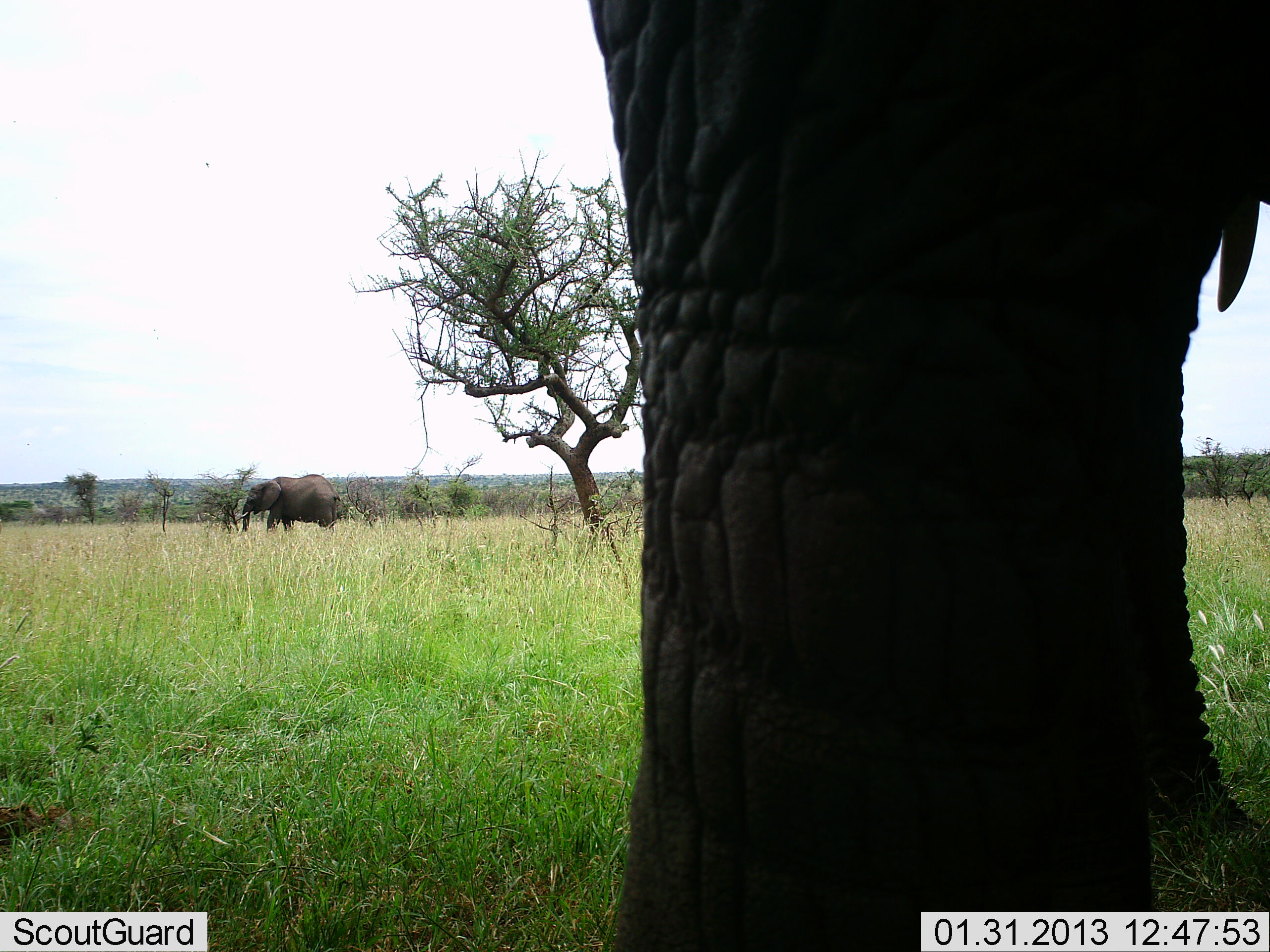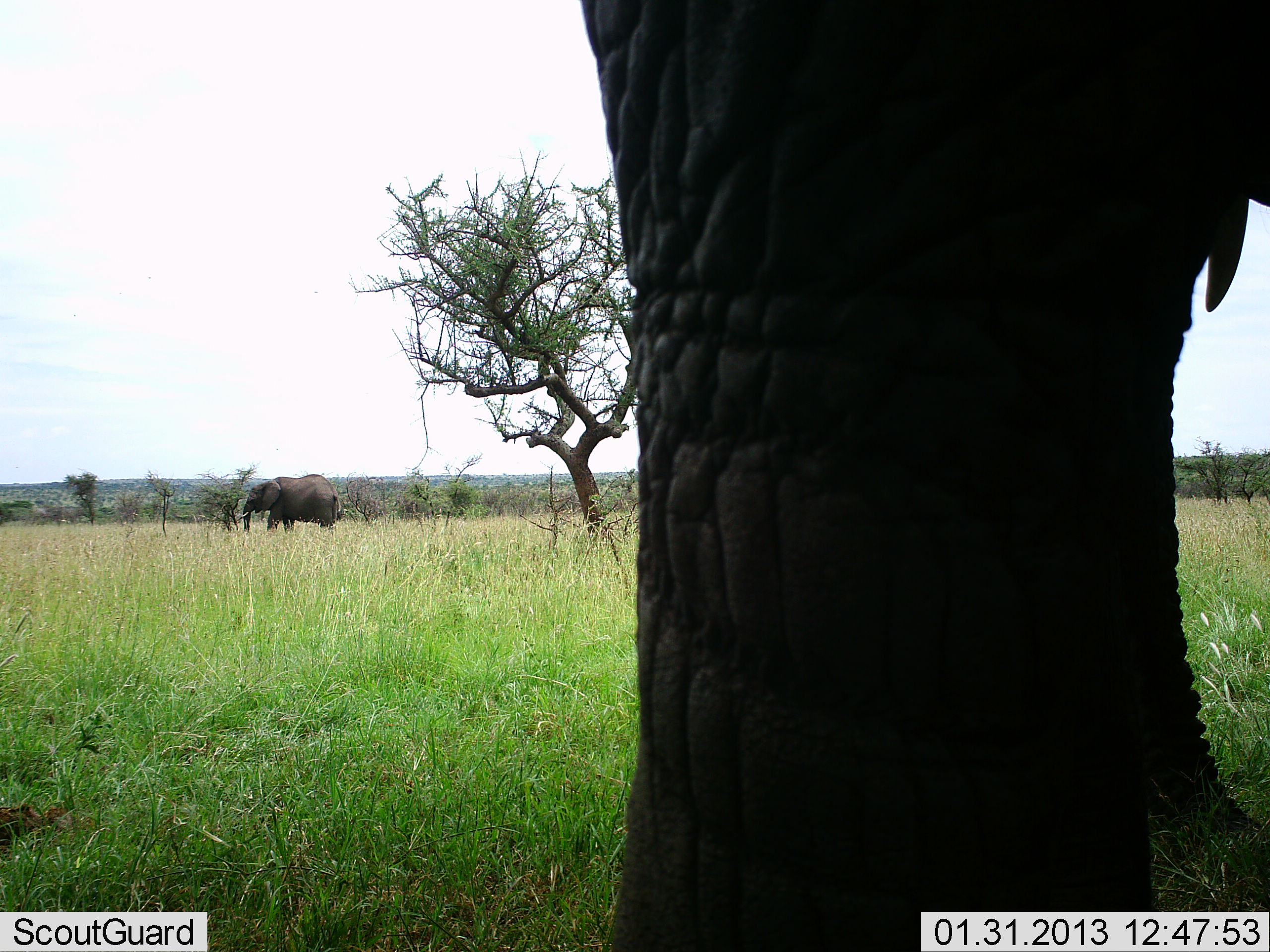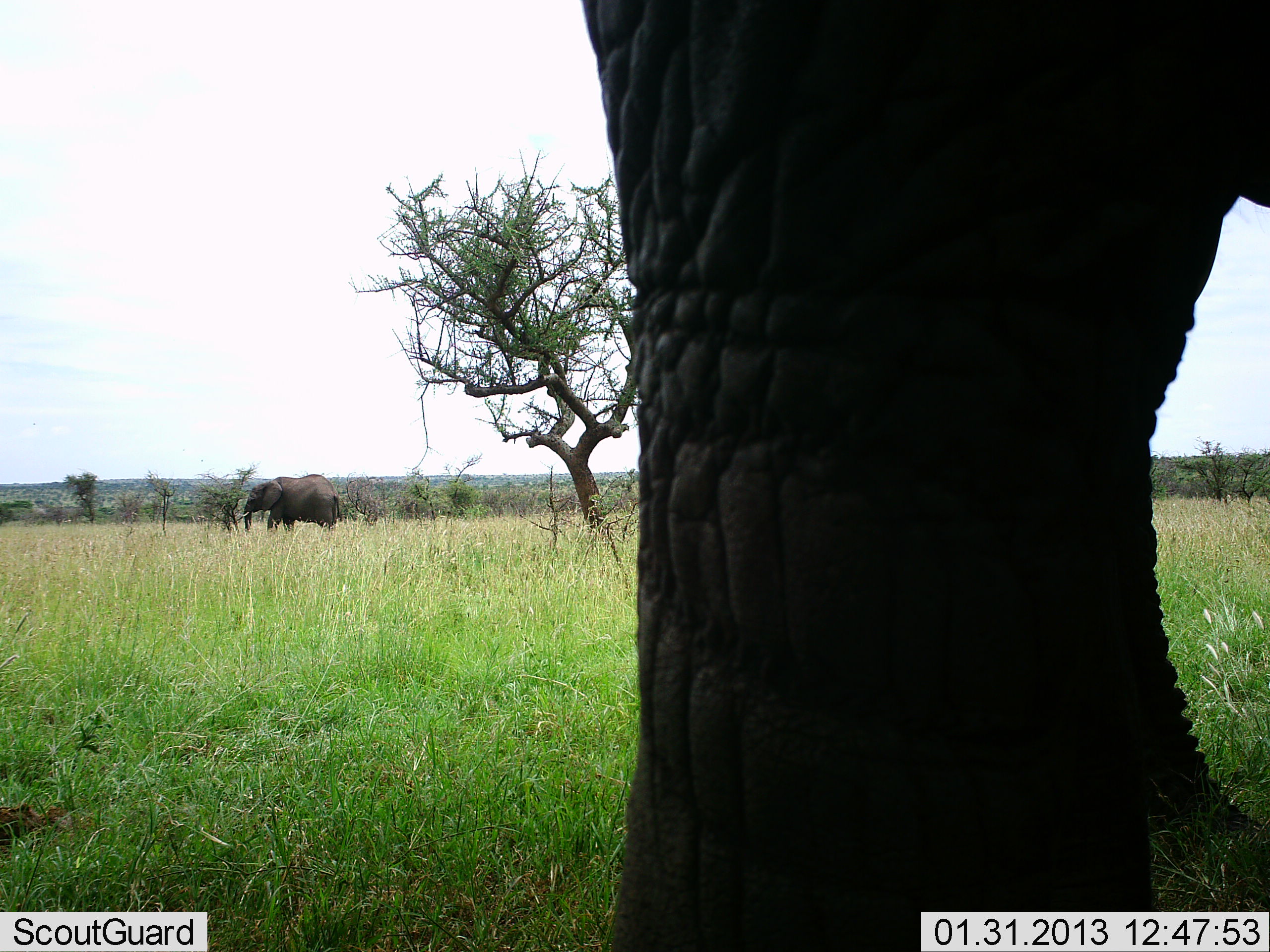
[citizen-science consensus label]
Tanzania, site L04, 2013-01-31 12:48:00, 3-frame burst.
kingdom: Animalia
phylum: Chordata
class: Mammalia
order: Proboscidea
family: Elephantidae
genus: Loxodonta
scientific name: Loxodonta africana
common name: african bush elephant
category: elephant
Elephant (african bush elephant) (Loxodonta africana), count 2. Behavior (volunteer vote fractions): standing 100%, resting 0%, moving 4%, interacting 0%. Young present (vote fraction): 0%. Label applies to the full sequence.